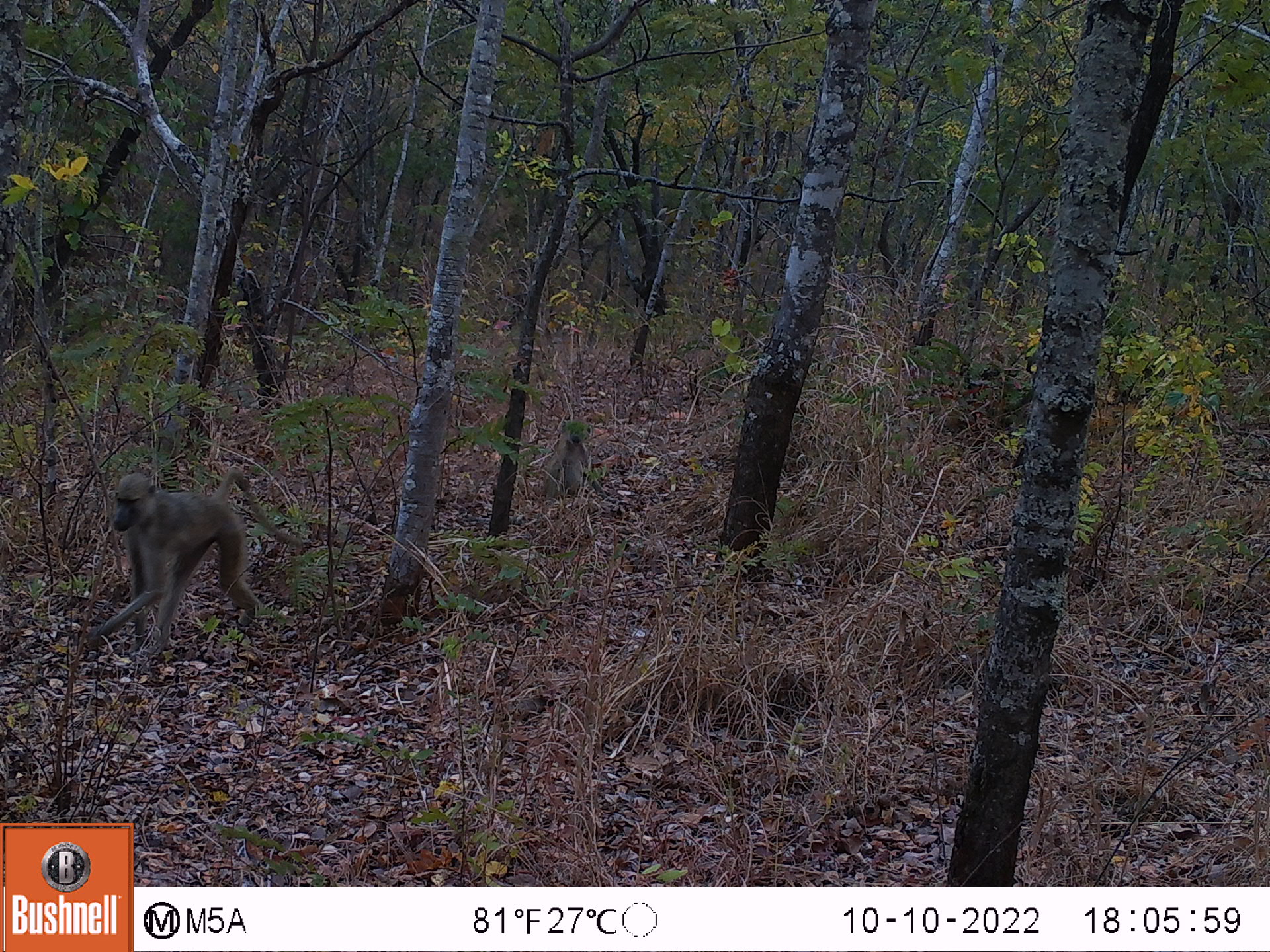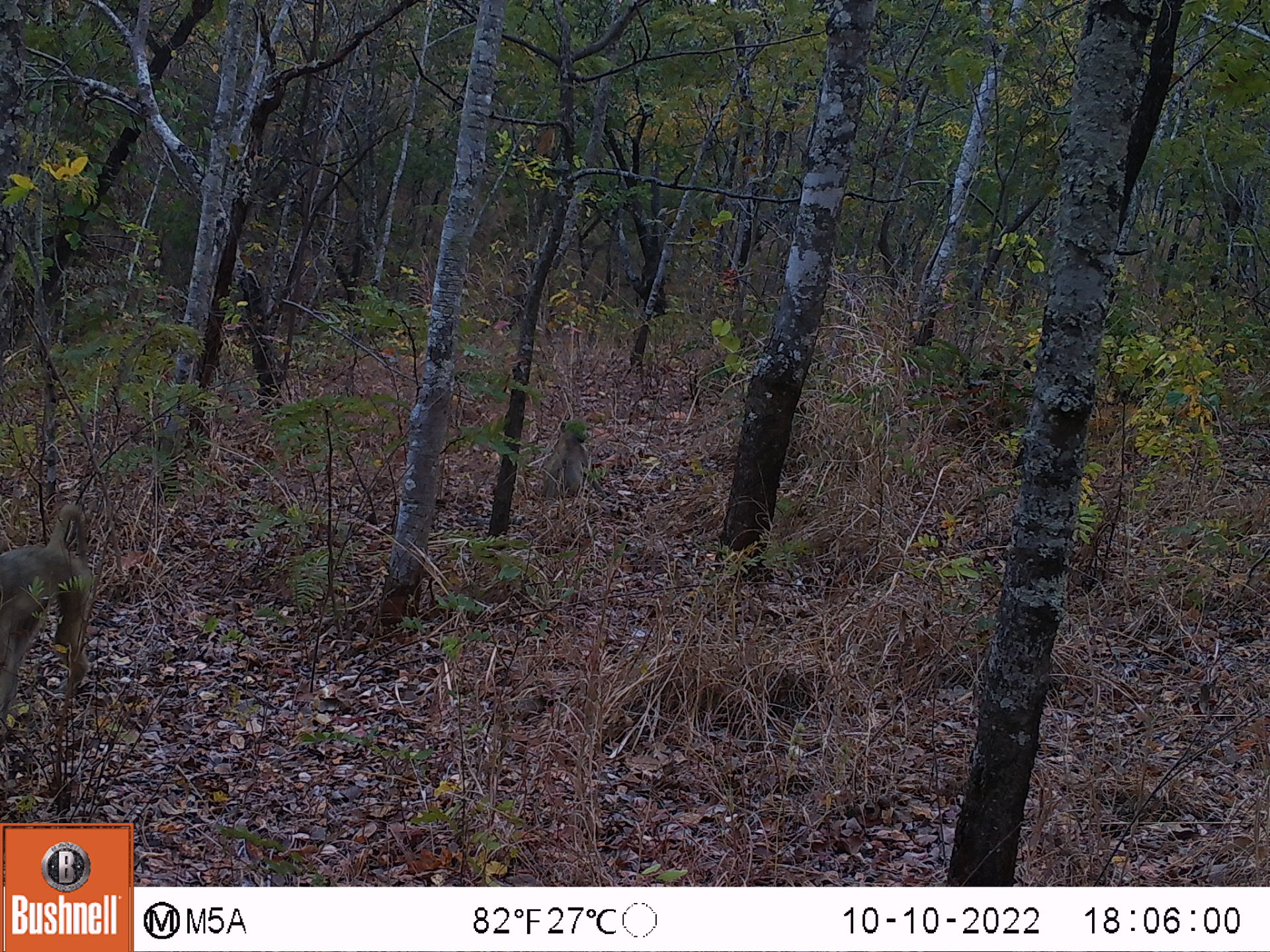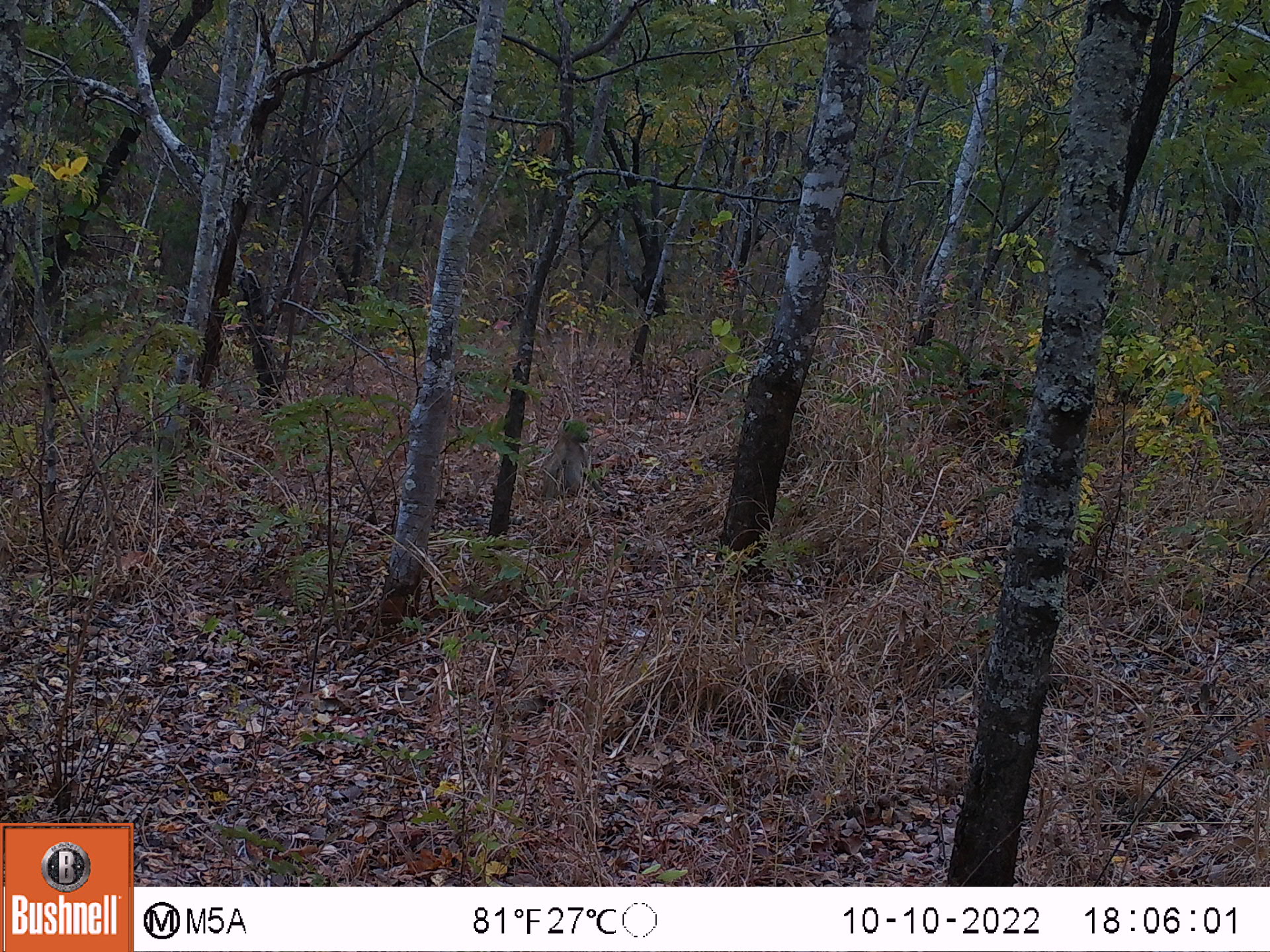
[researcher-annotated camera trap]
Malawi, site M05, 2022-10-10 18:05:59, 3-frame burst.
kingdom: Animalia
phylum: Chordata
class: Mammalia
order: Primates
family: Cercopithecidae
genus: Papio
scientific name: Papio cynocephalus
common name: yellow baboon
Yellow baboon (Papio cynocephalus), count 2.